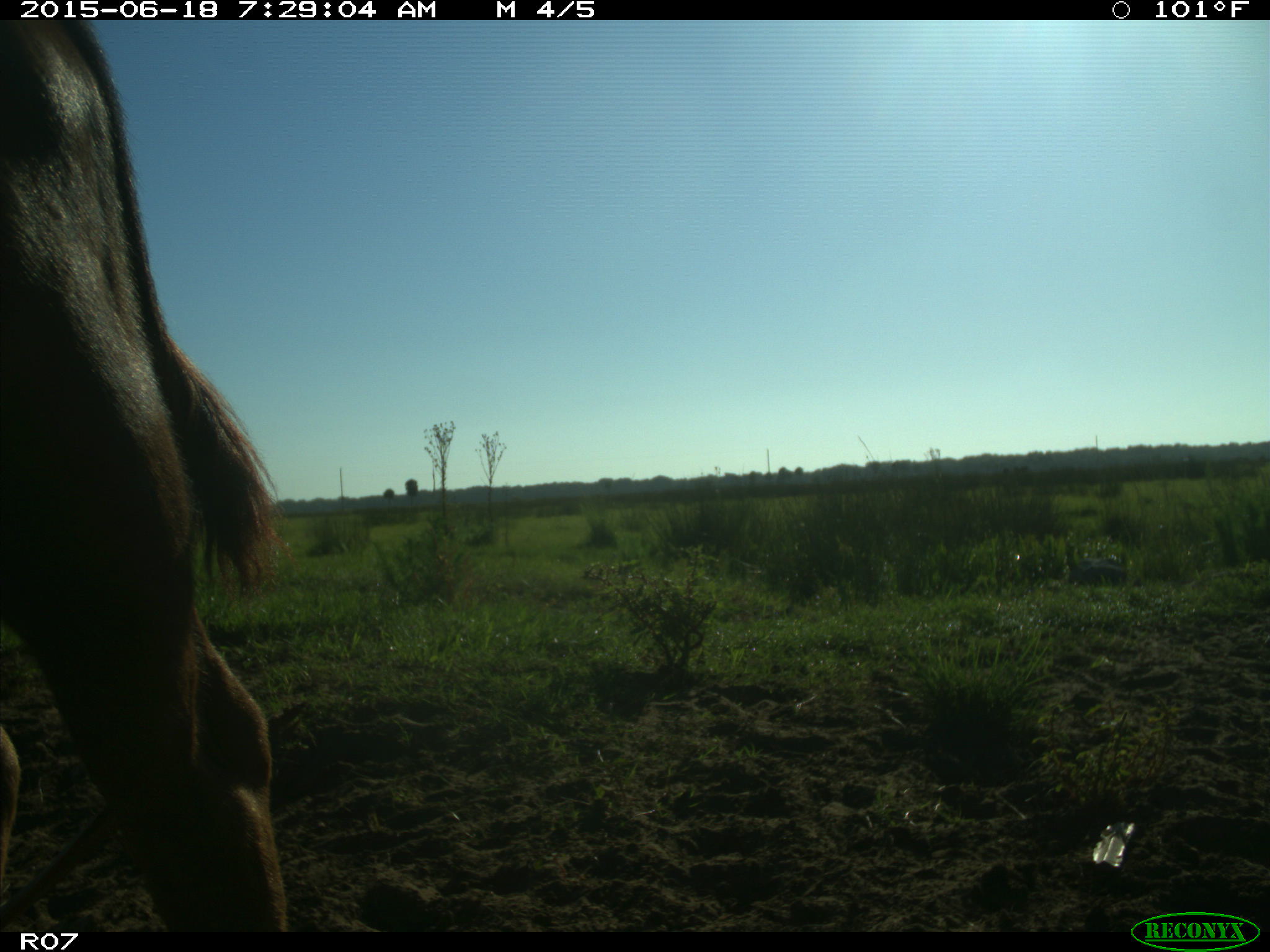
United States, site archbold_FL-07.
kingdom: Animalia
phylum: Chordata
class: Mammalia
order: Artiodactyla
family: Bovidae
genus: Bos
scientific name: Bos taurus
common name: domestic cow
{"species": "Bos taurus (domestic cow)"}